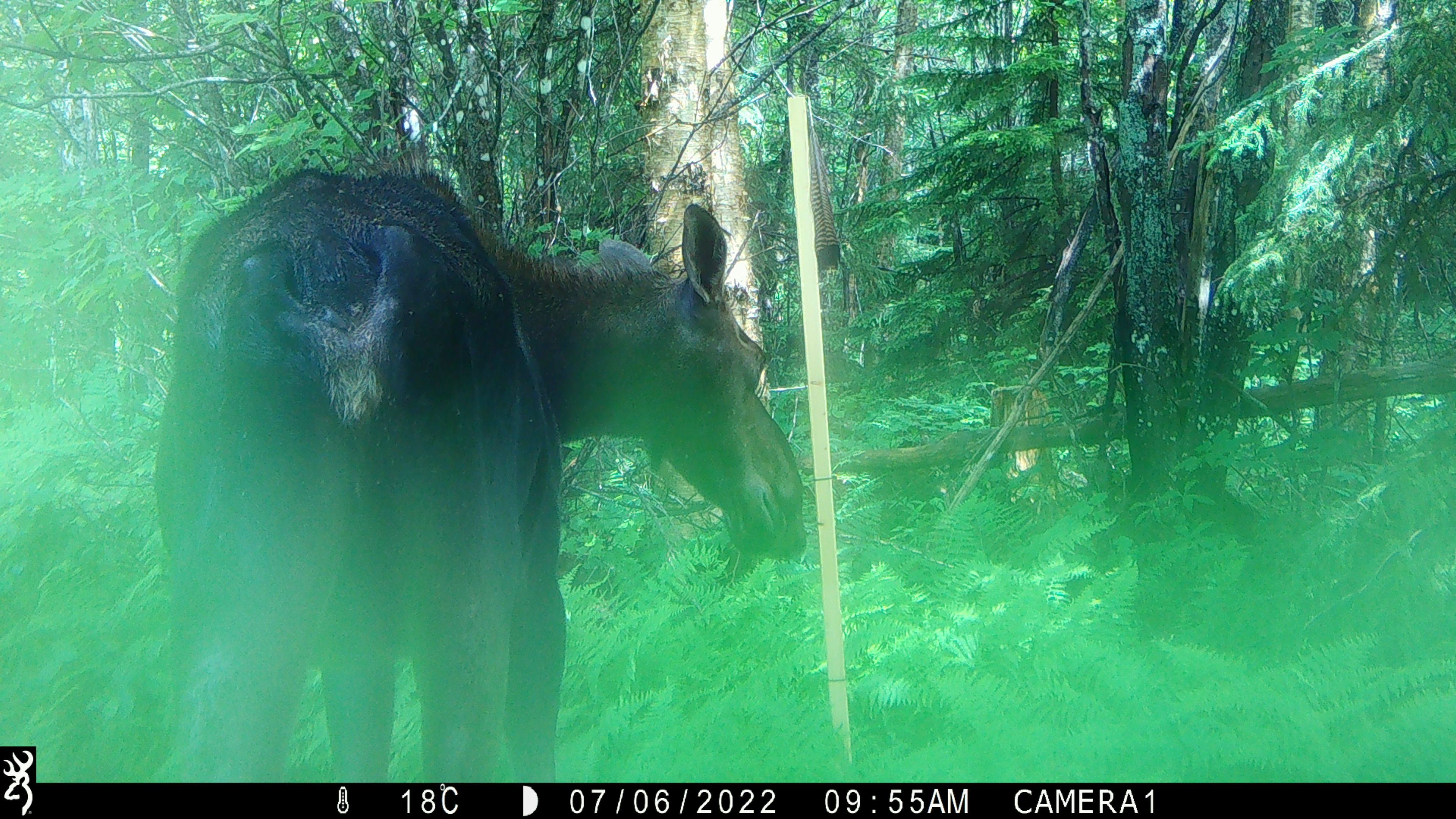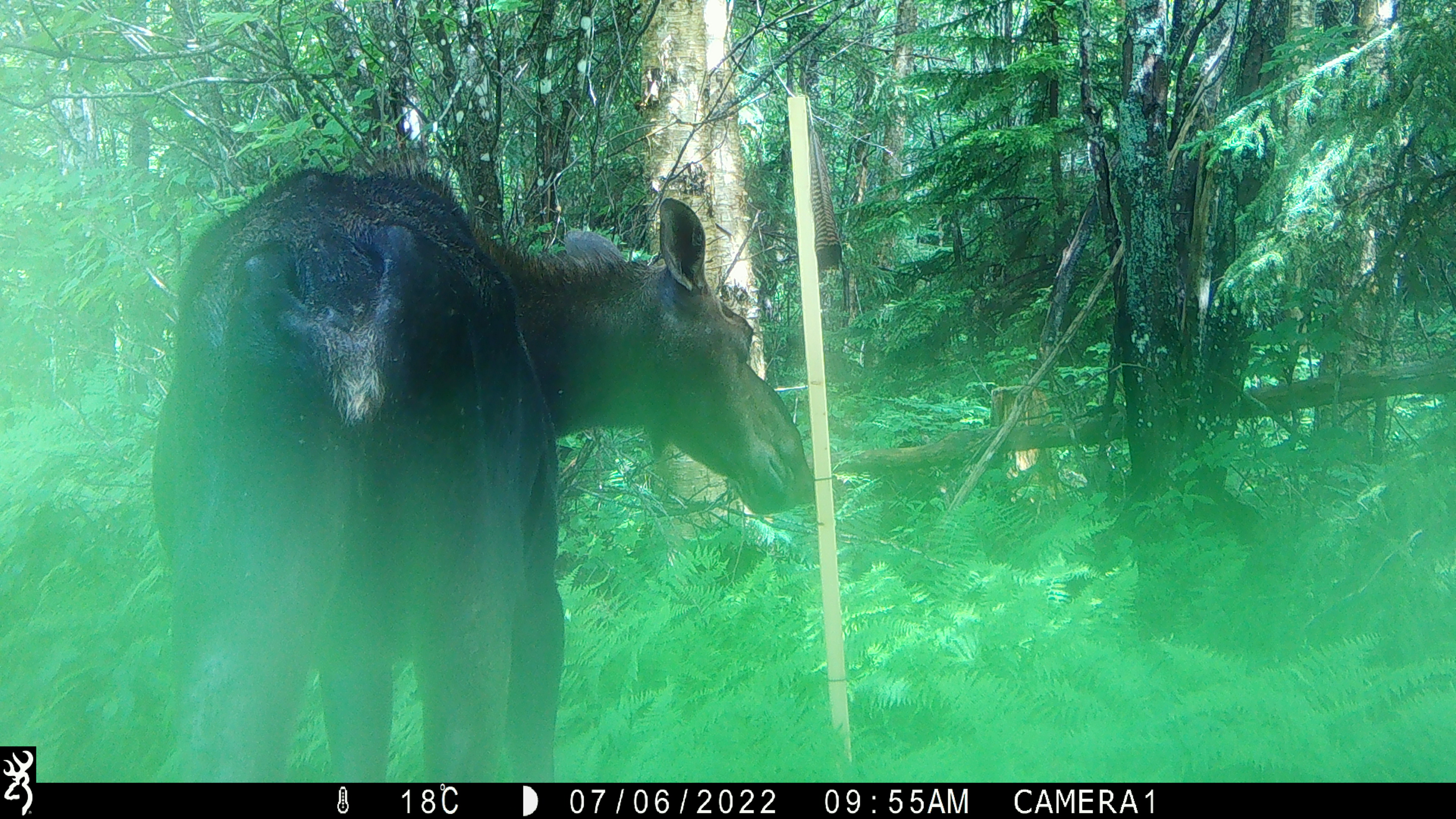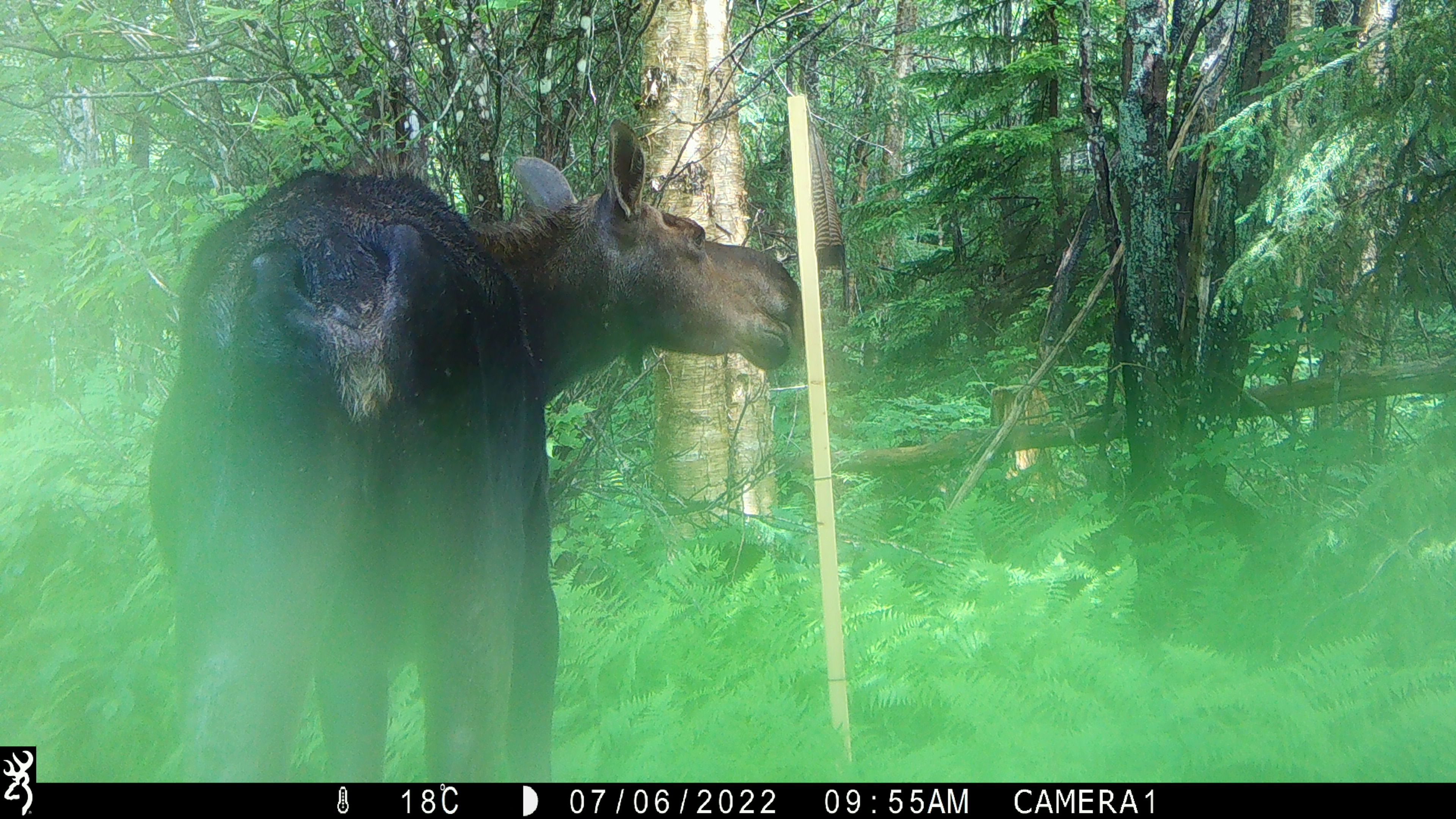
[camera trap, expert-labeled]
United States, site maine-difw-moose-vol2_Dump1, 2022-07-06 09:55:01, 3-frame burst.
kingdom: Animalia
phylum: Chordata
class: Mammalia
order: Artiodactyla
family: Cervidae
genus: Alces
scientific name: Alces alces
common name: moose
Moose (Alces alces).